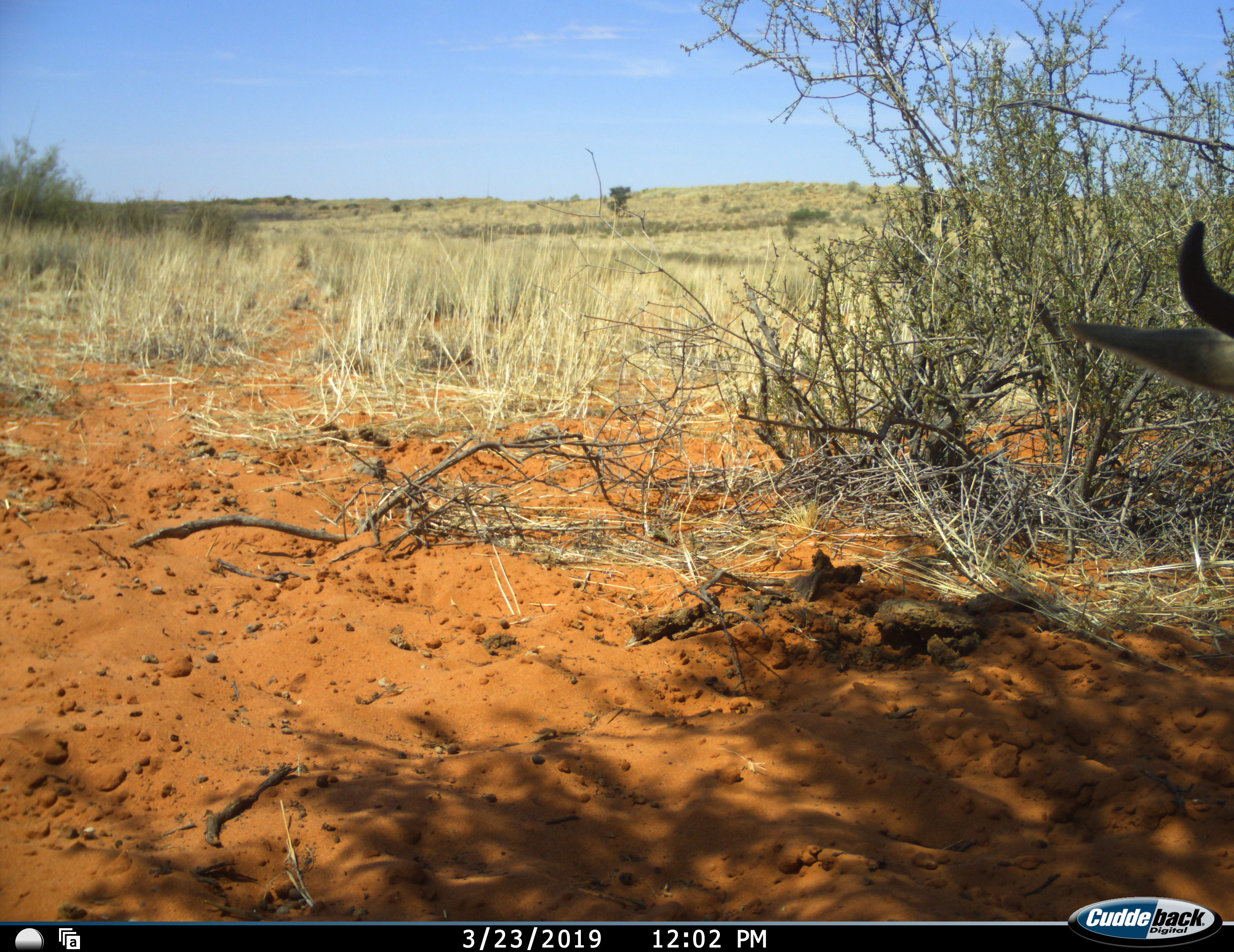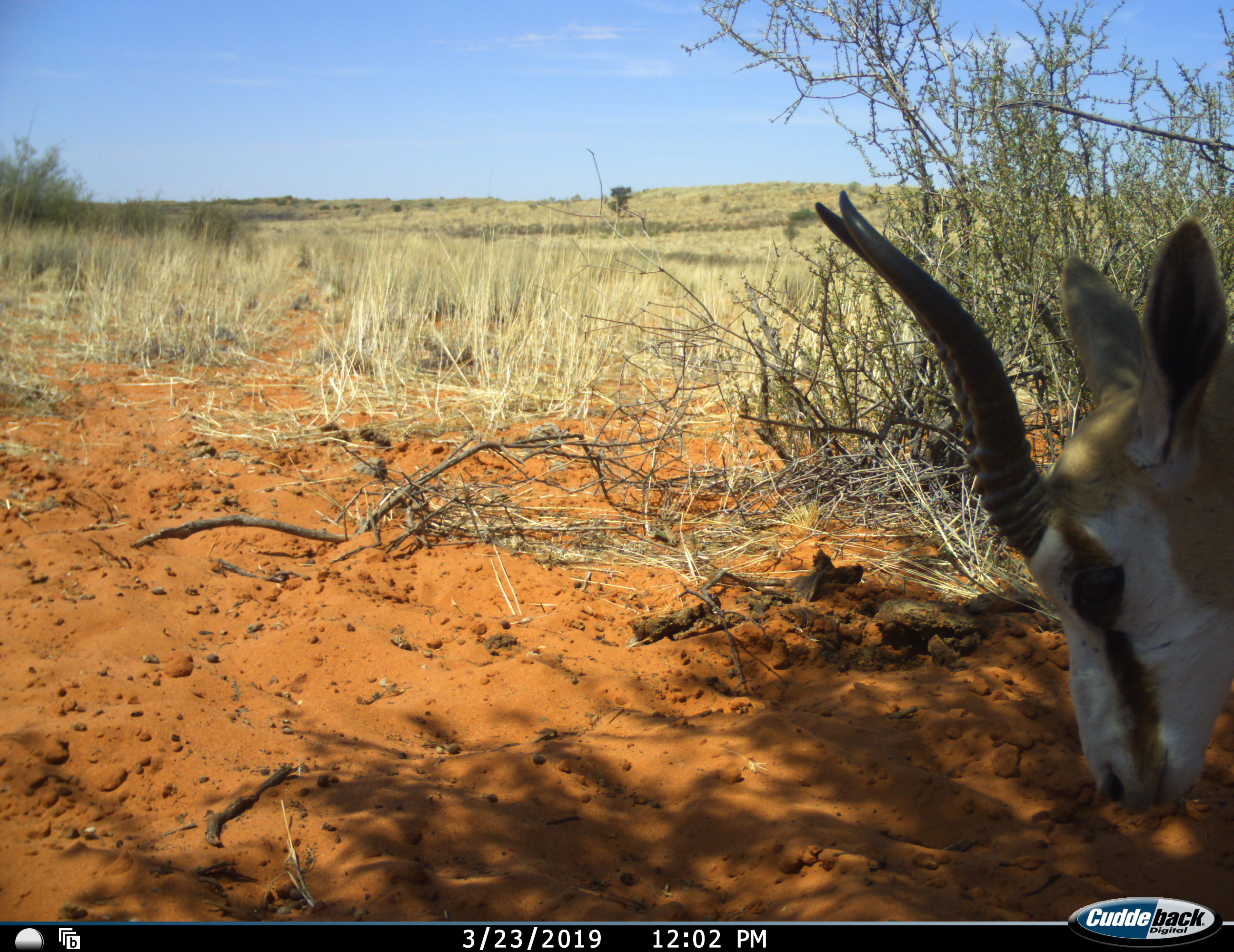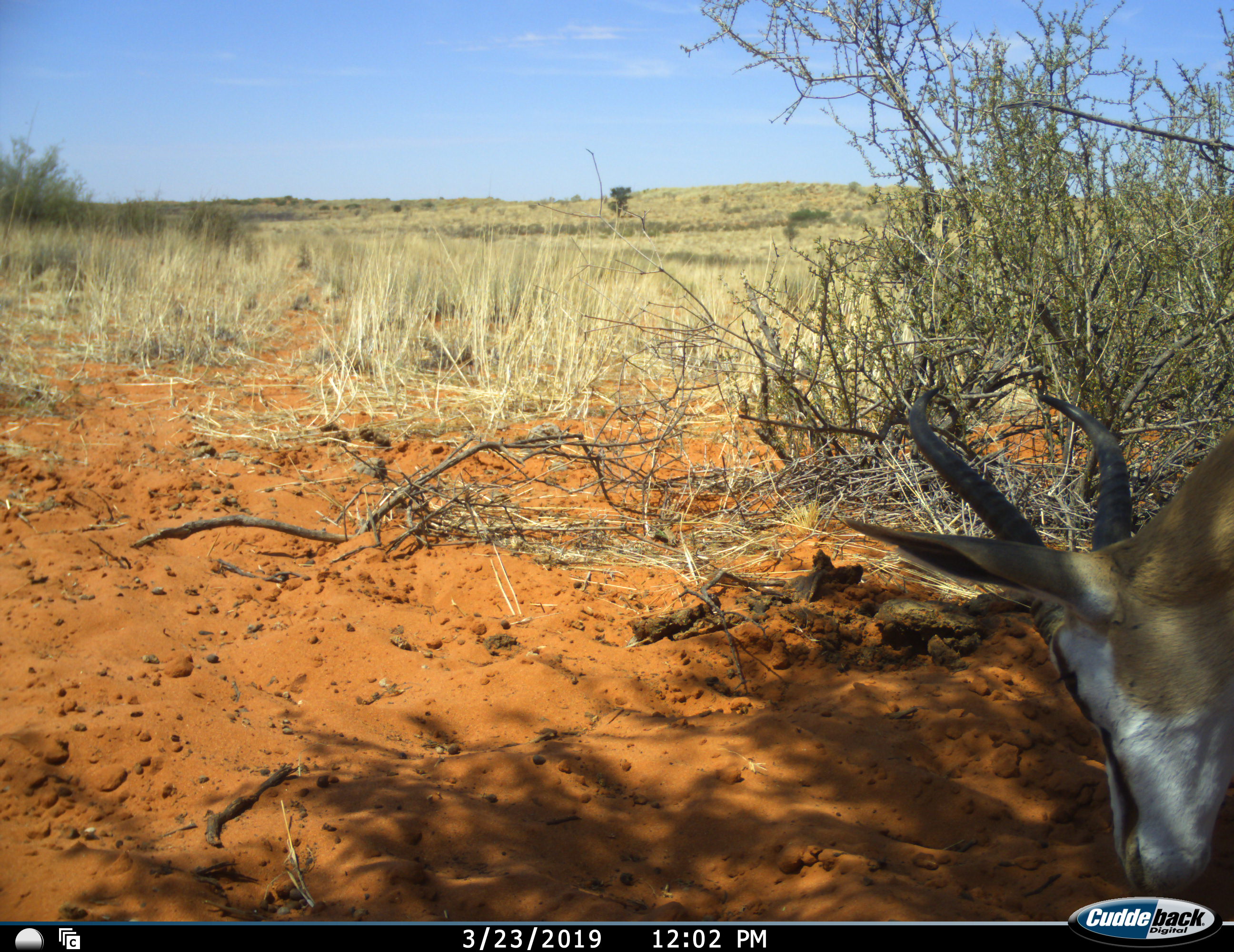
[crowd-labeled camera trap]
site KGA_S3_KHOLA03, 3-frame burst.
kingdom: Animalia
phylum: Chordata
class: Mammalia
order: Artiodactyla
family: Bovidae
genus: Antidorcas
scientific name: Antidorcas marsupialis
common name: springbok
Springbok (Antidorcas marsupialis), count 1. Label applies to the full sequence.